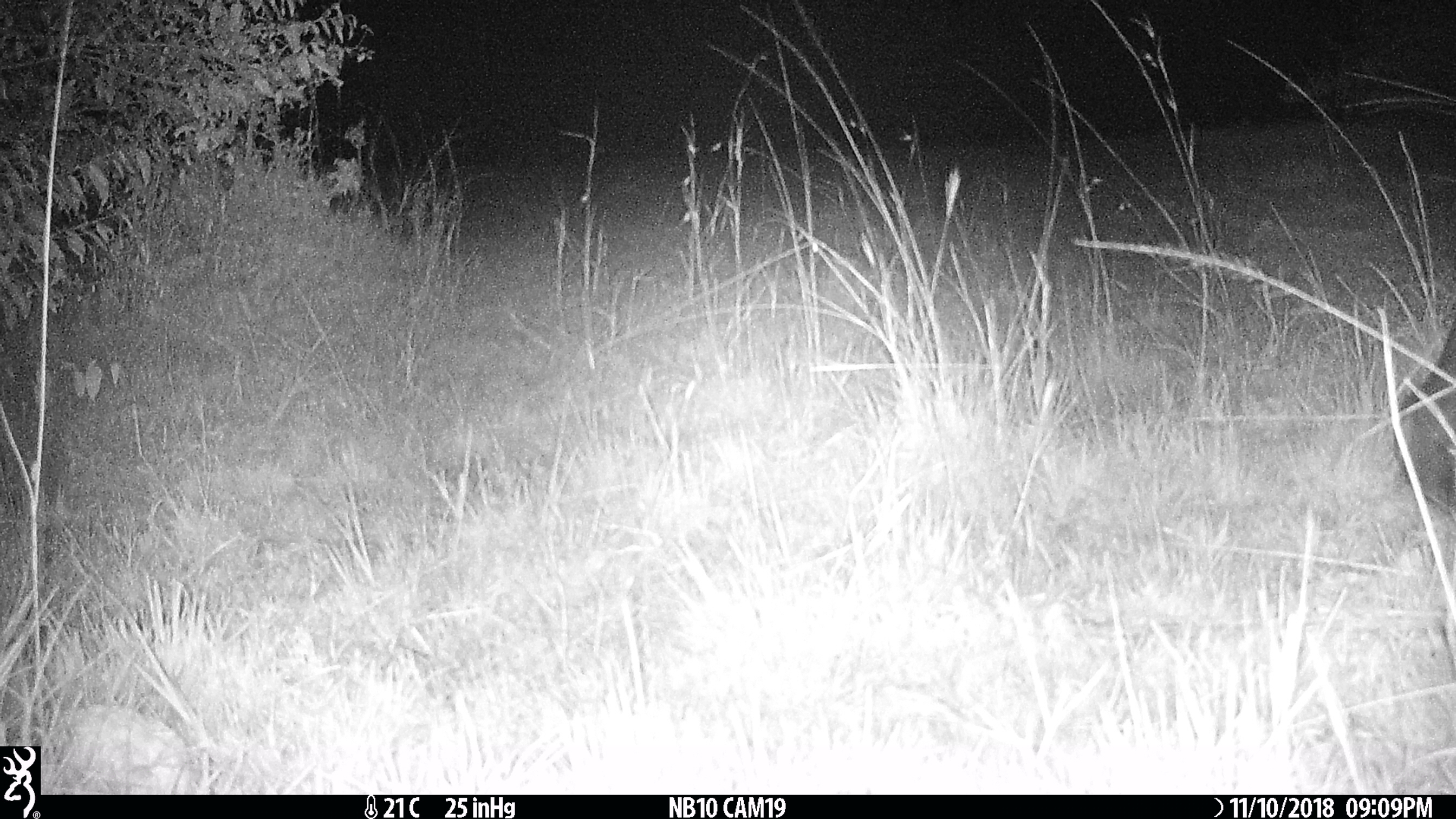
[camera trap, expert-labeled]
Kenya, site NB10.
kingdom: Animalia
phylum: Chordata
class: Mammalia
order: Artiodactyla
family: Hippopotamidae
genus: Hippopotamus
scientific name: Hippopotamus amphibius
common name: hippopotamus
Hippopotamus (Hippopotamus amphibius).